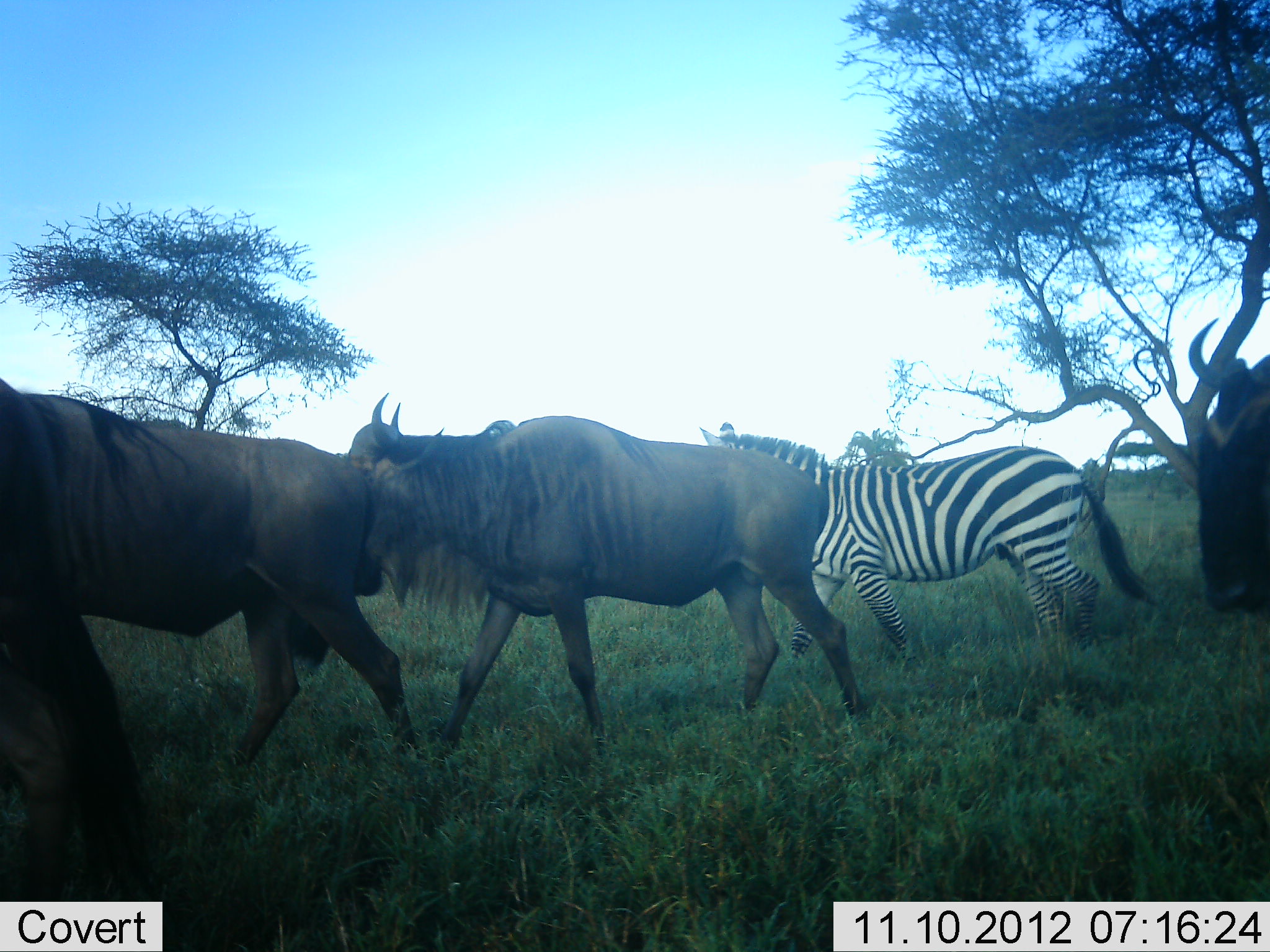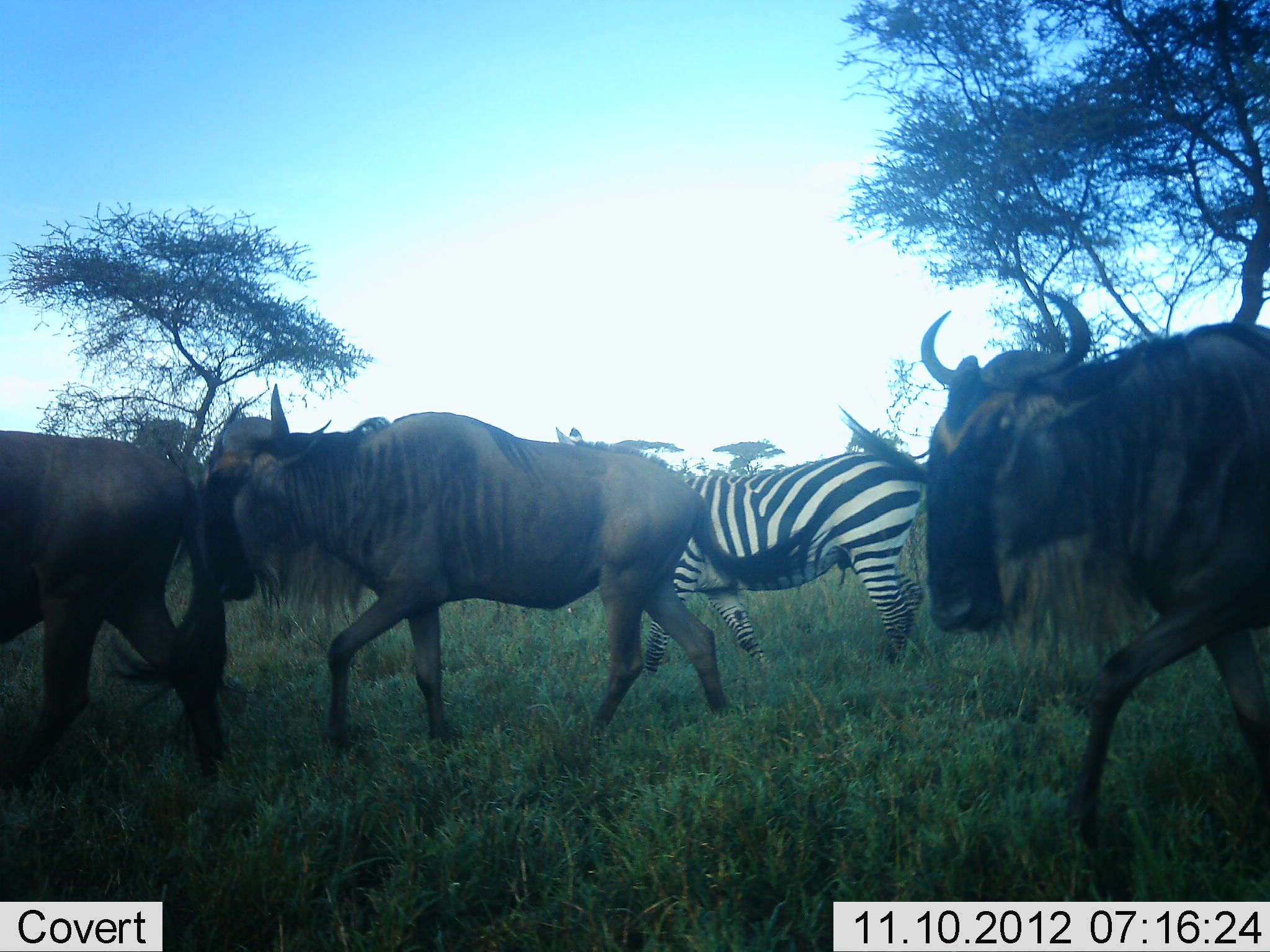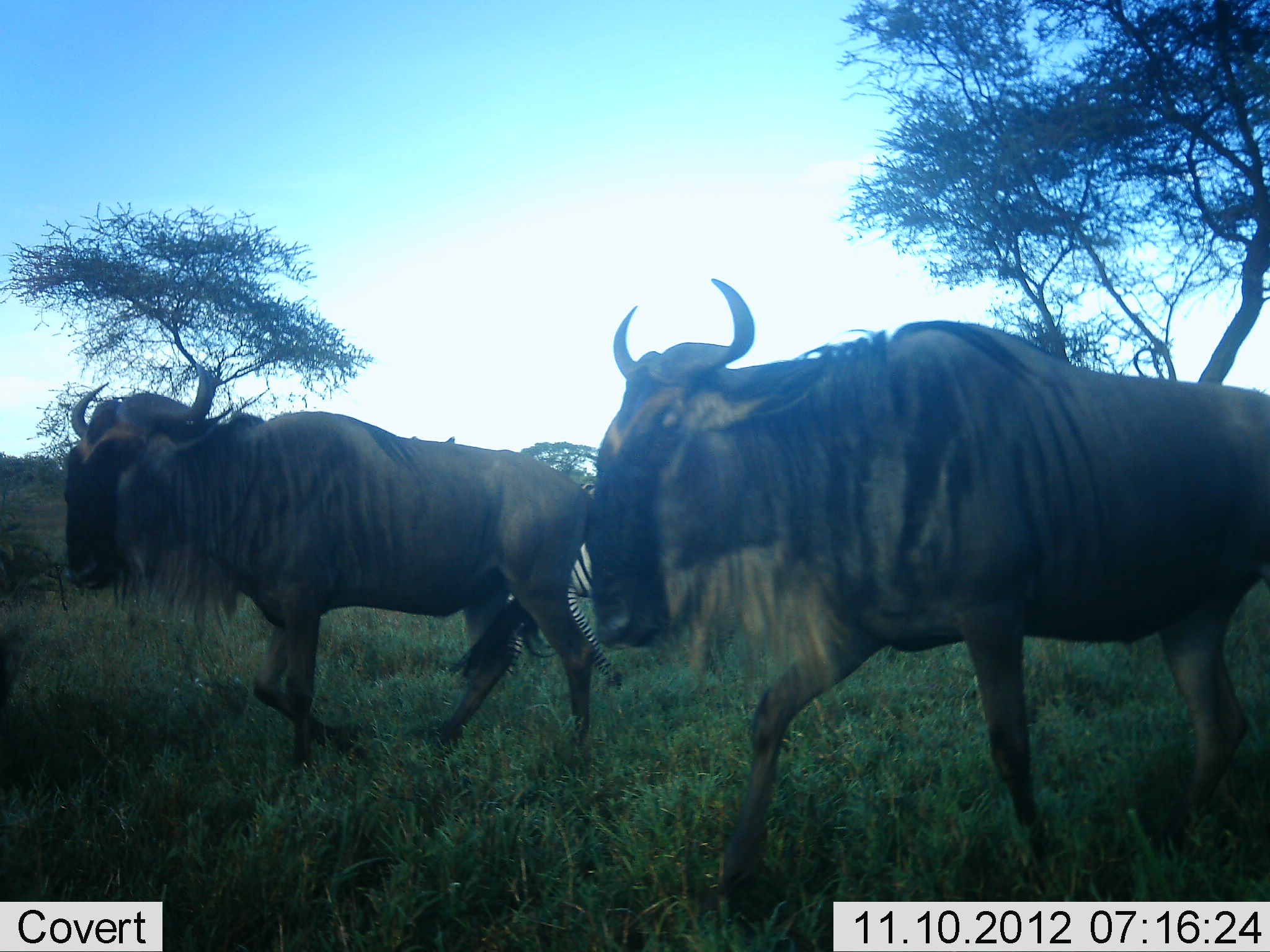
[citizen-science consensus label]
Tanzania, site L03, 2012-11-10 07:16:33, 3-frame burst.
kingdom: Animalia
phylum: Chordata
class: Mammalia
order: Artiodactyla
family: Bovidae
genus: Connochaetes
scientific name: Connochaetes taurinus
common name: blue wildebeest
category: wildebeest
Wildebeest (blue wildebeest) (Connochaetes taurinus), count 3. Behavior (volunteer vote fractions): standing 9%, resting 0%, moving 91%, interacting 9%. Young present (vote fraction): 0%. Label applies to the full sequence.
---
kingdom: Animalia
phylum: Chordata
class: Mammalia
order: Perissodactyla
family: Equidae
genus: Equus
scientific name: Equus quagga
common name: plains zebra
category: zebra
Zebra (plains zebra) (Equus quagga), count 1. Behavior (volunteer vote fractions): standing 10%, resting 0%, moving 100%, interacting 0%. Young present (vote fraction): 0%. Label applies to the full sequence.